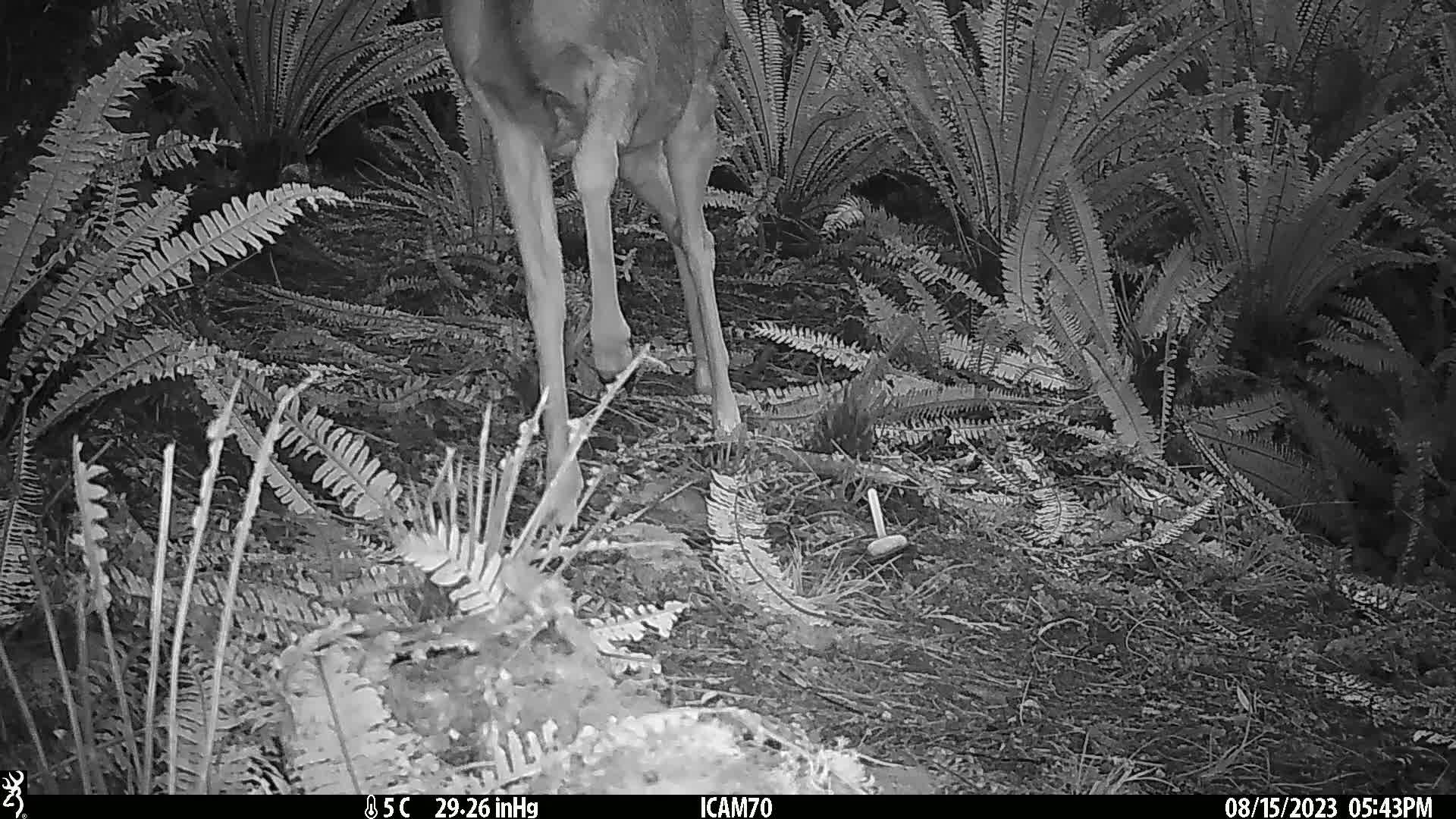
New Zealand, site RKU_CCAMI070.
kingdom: Animalia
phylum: Chordata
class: Mammalia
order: Artiodactyla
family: Cervidae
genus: Odocoileus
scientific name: Odocoileus virginianus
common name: white-tailed deer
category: white tailed deer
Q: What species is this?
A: White tailed deer (white-tailed deer) (Odocoileus virginianus).